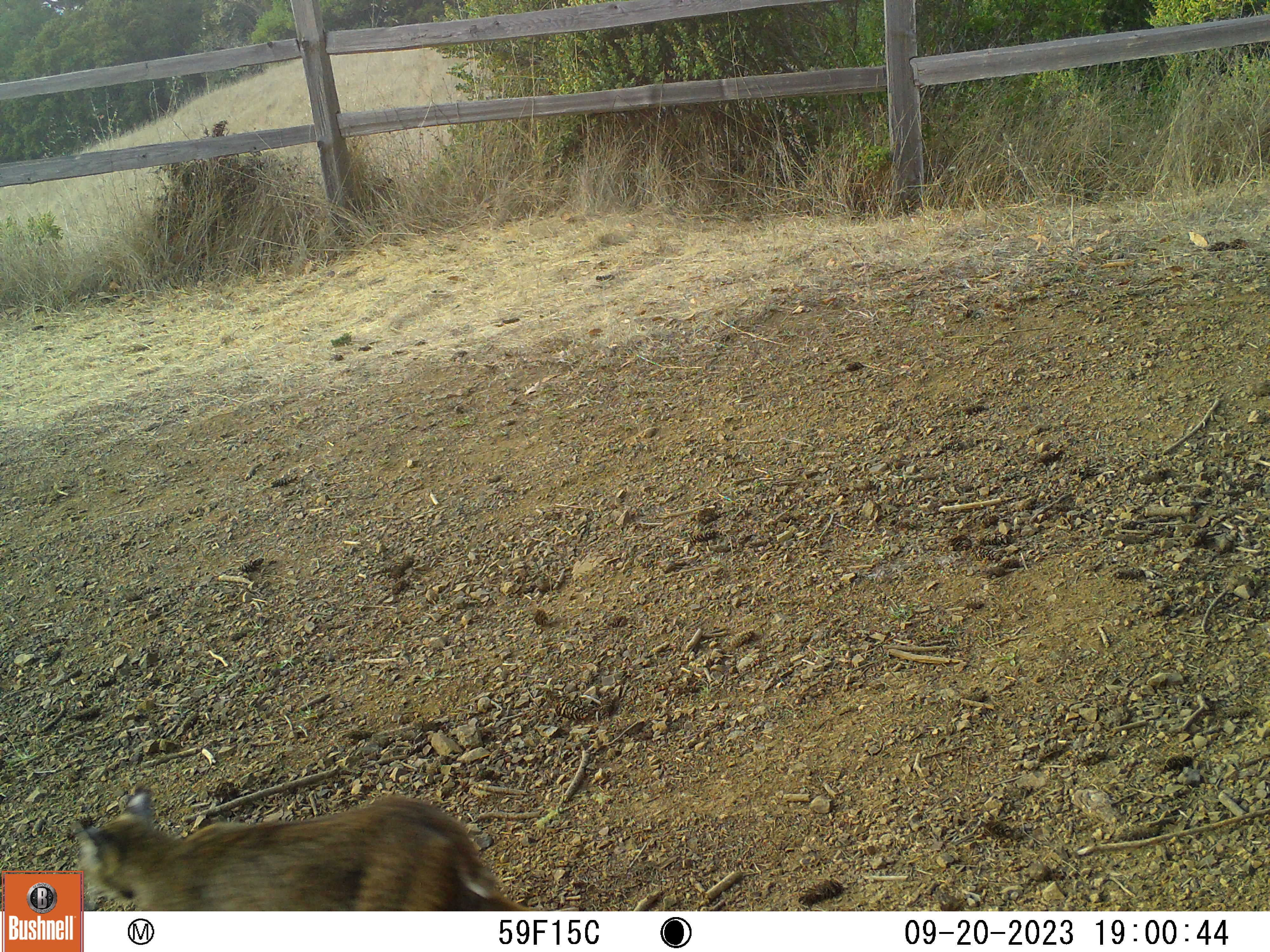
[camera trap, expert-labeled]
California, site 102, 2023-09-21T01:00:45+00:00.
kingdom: Animalia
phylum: Chordata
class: Mammalia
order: Carnivora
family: Felidae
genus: Lynx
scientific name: Lynx rufus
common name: bobcat